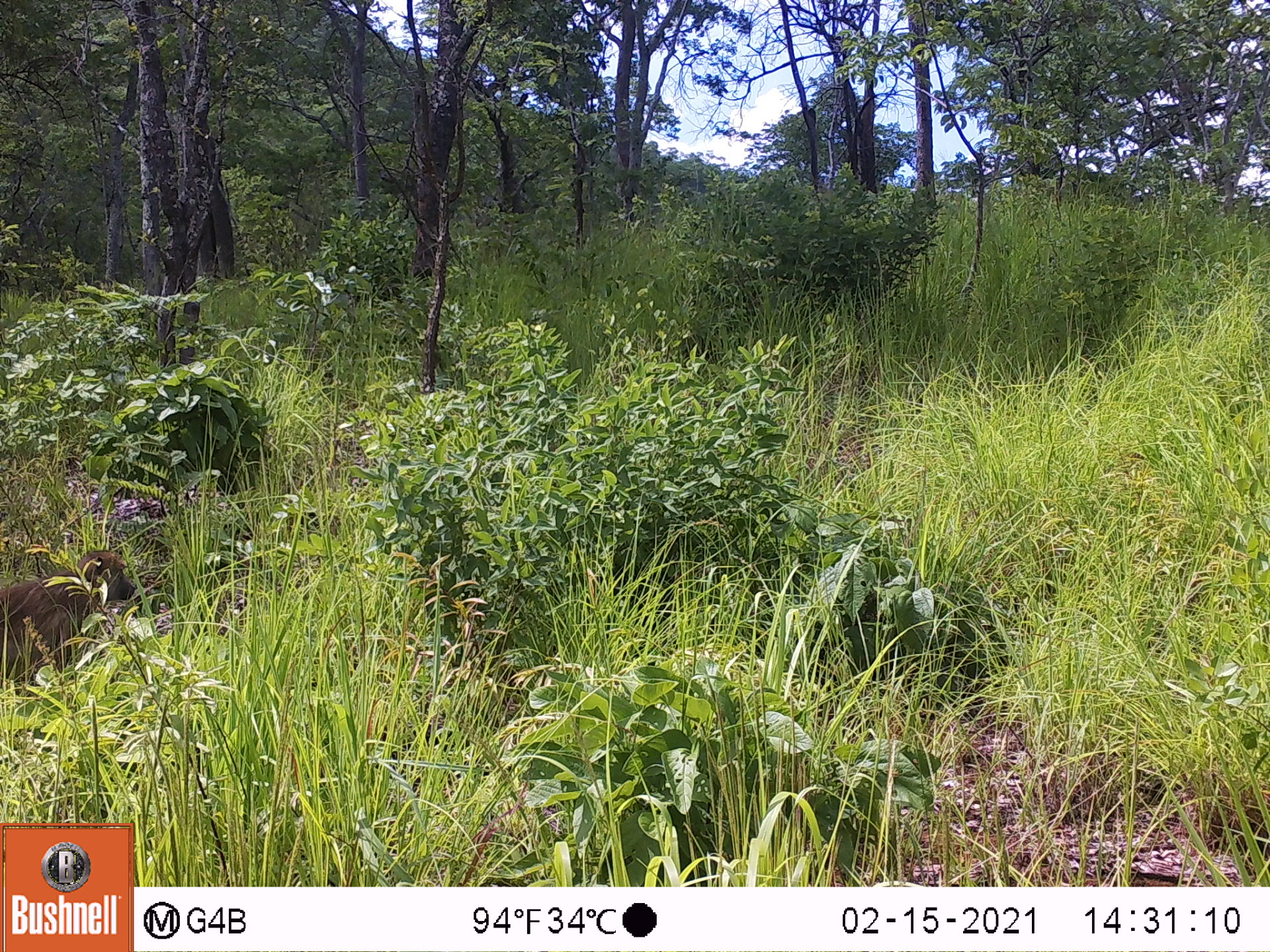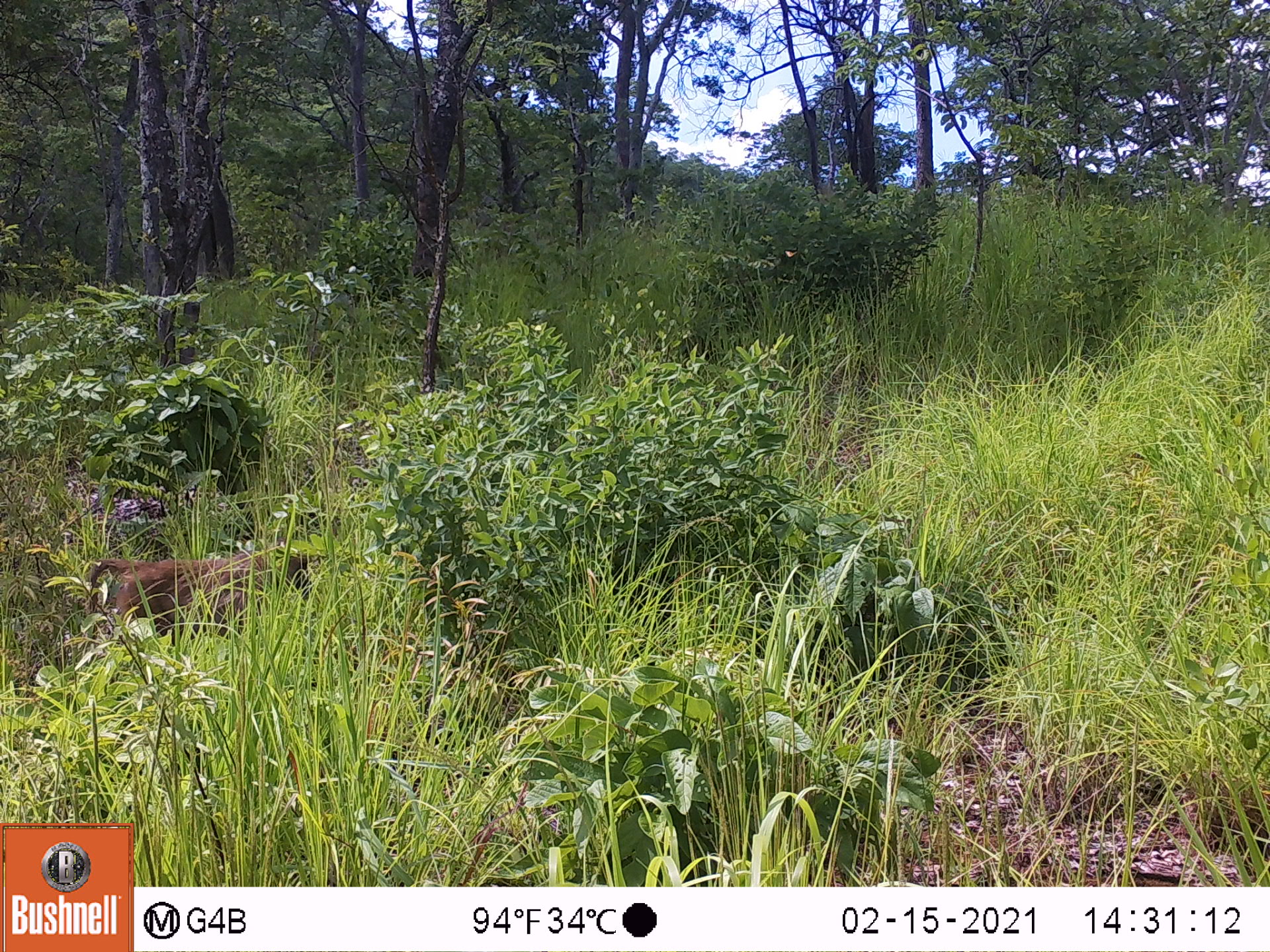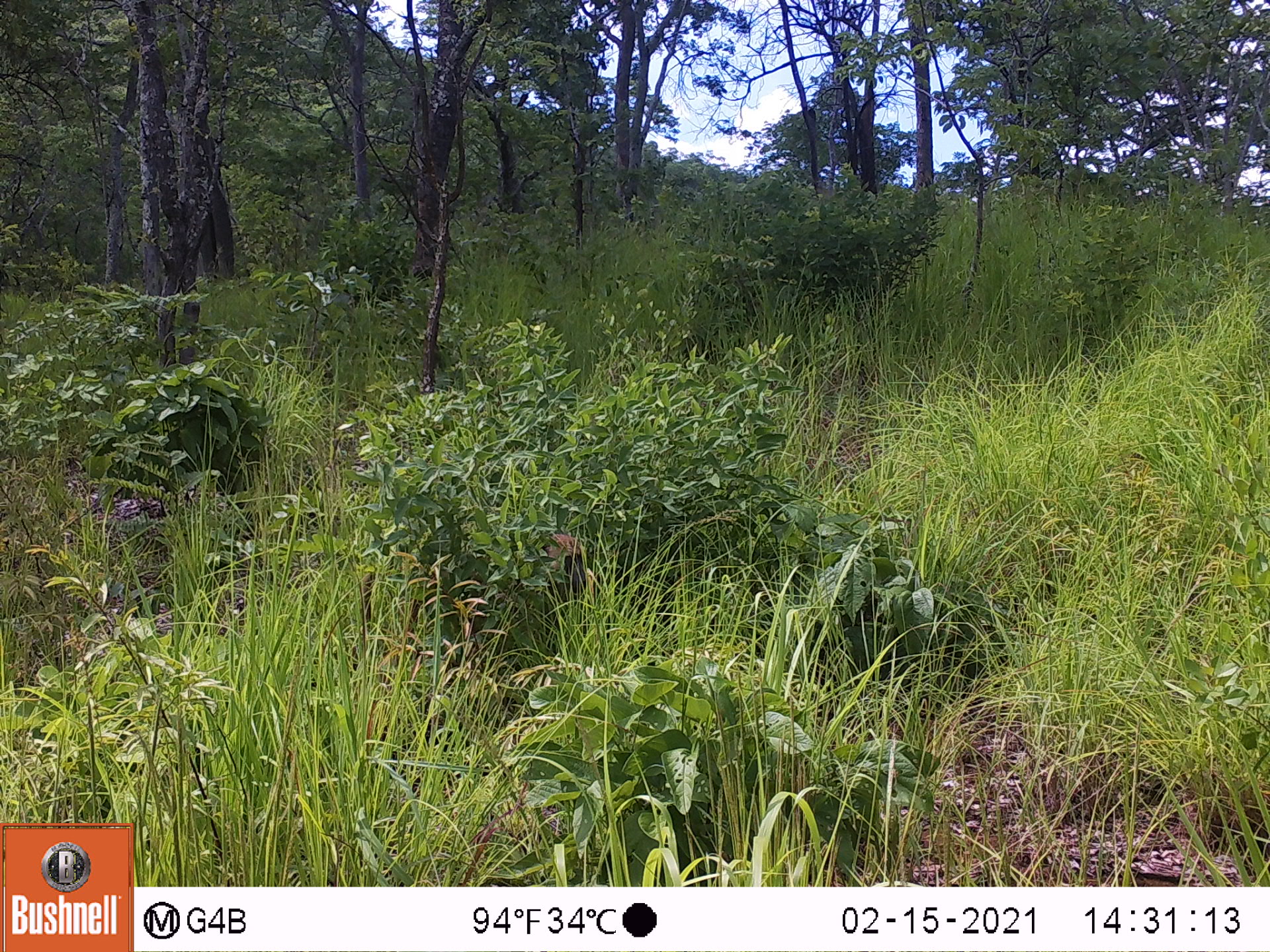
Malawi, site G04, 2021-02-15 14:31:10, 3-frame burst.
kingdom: Animalia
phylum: Chordata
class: Mammalia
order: Primates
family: Cercopithecidae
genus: Papio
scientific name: Papio cynocephalus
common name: yellow baboon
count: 1